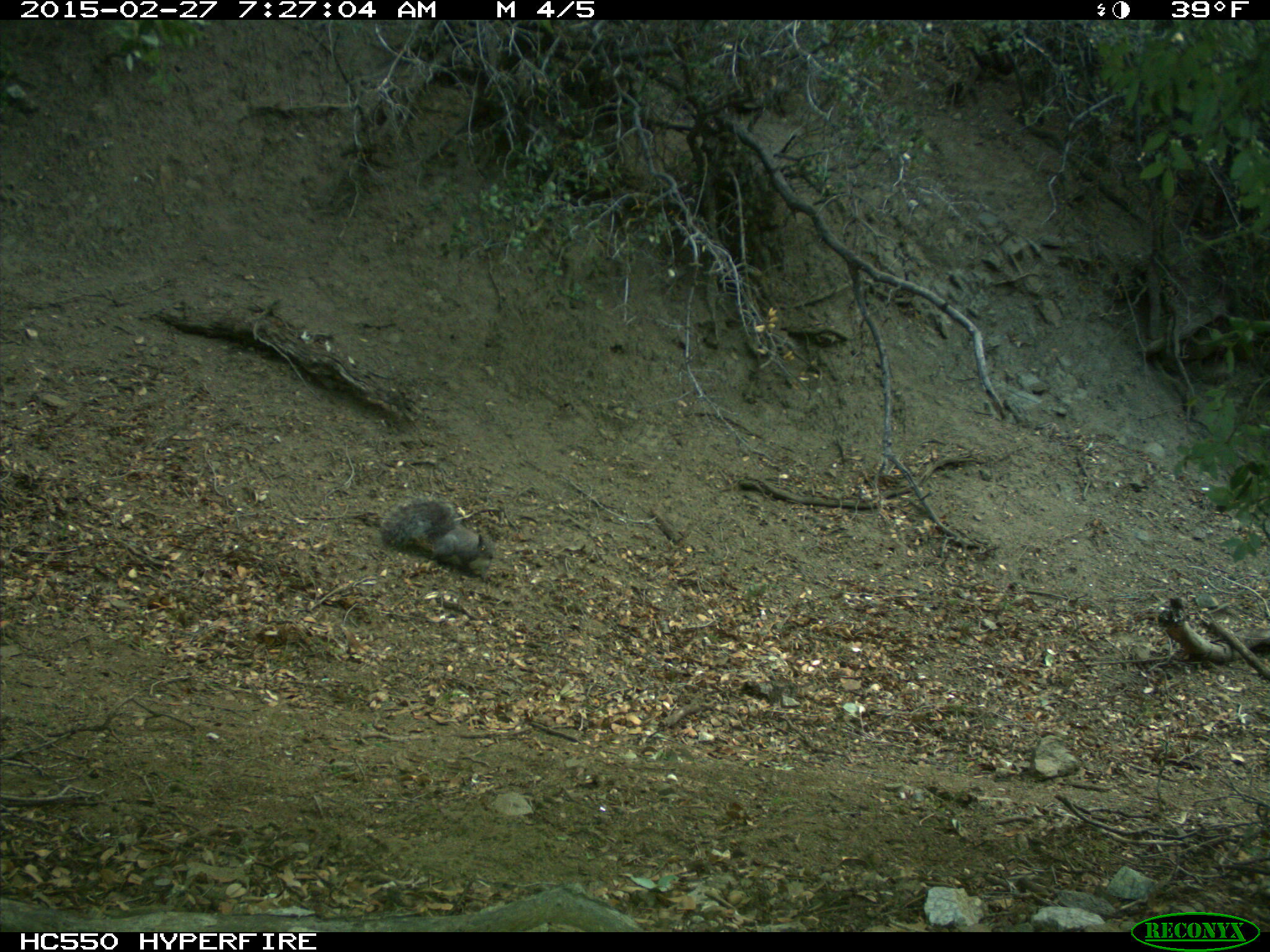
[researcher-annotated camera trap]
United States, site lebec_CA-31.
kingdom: Animalia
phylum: Chordata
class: Mammalia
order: Rodentia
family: Sciuridae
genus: Sciurus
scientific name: Sciurus carolinensis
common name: eastern gray squirrel